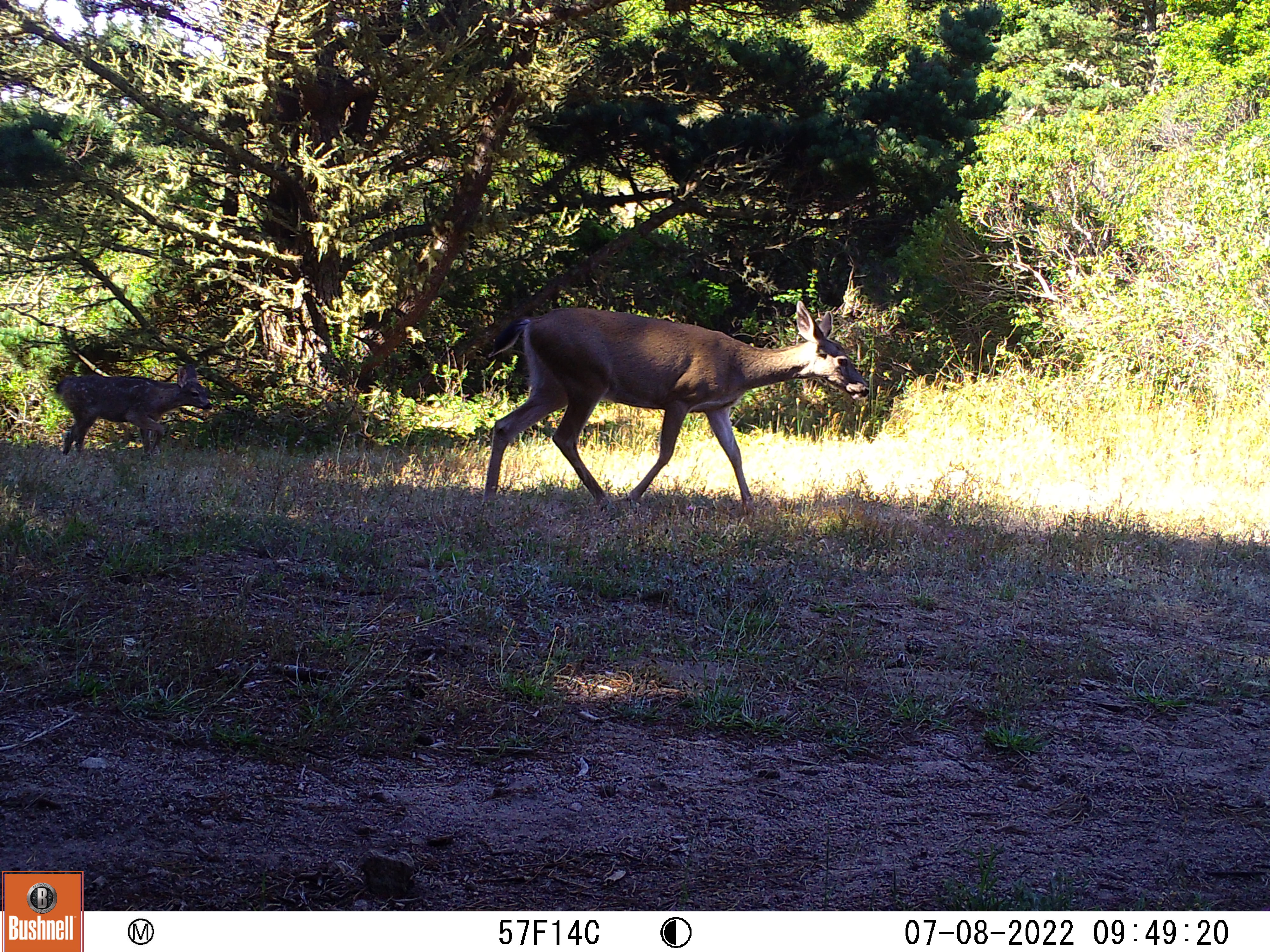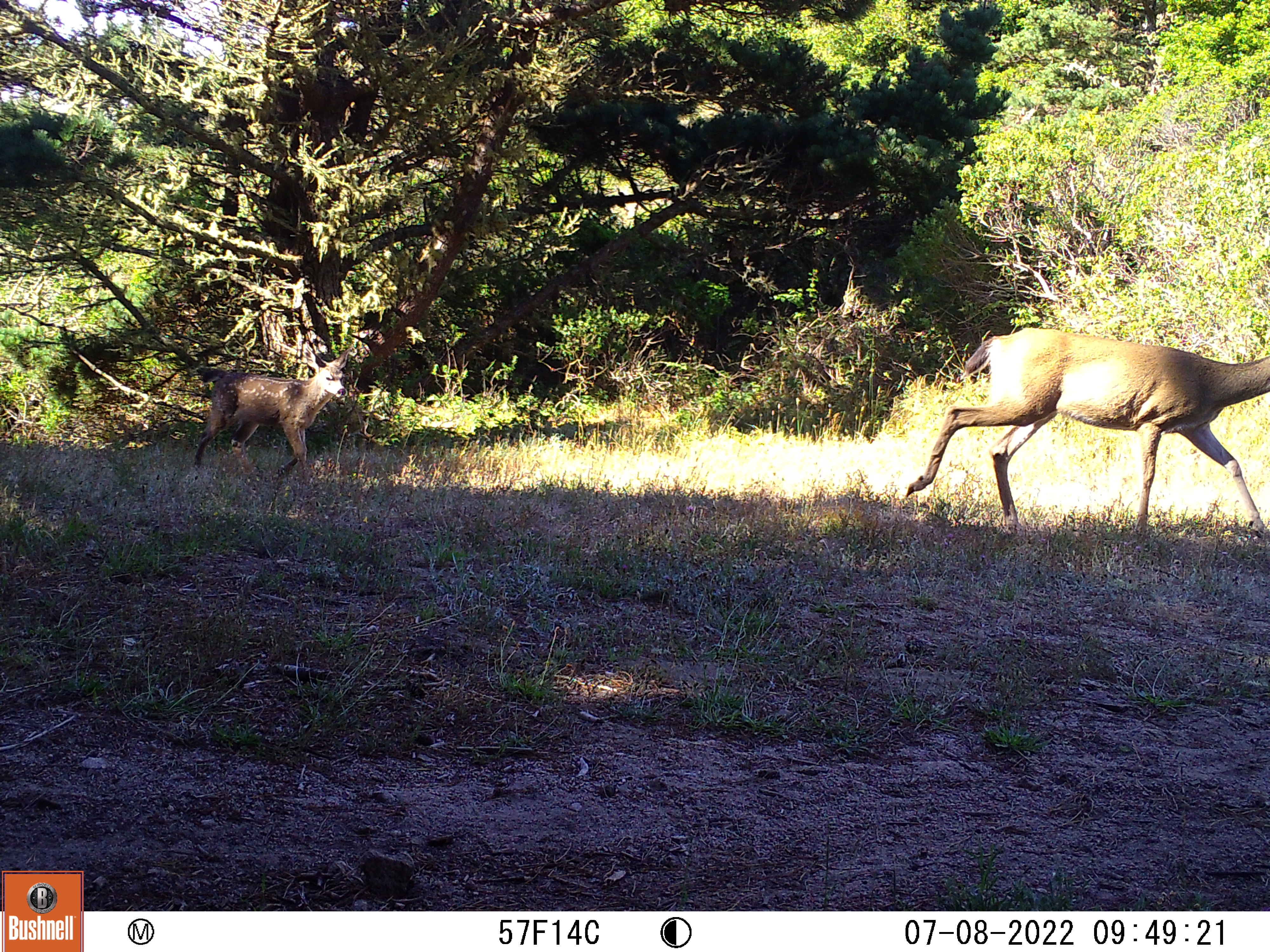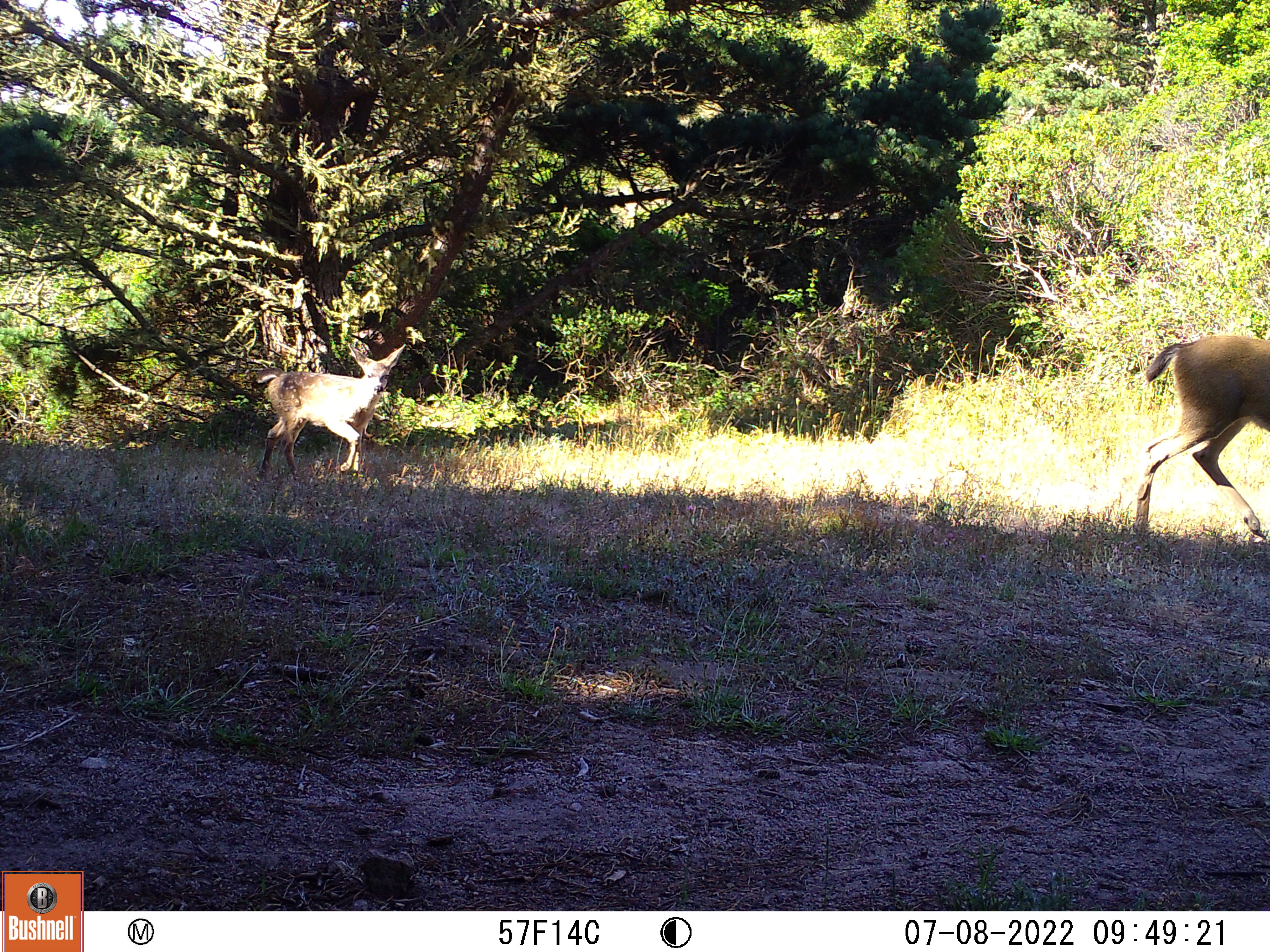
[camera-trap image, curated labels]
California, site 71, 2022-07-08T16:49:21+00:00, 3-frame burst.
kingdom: Animalia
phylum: Chordata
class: Mammalia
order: Artiodactyla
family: Cervidae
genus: Odocoileus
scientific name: Odocoileus hemionus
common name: mule deer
Mule deer (Odocoileus hemionus).